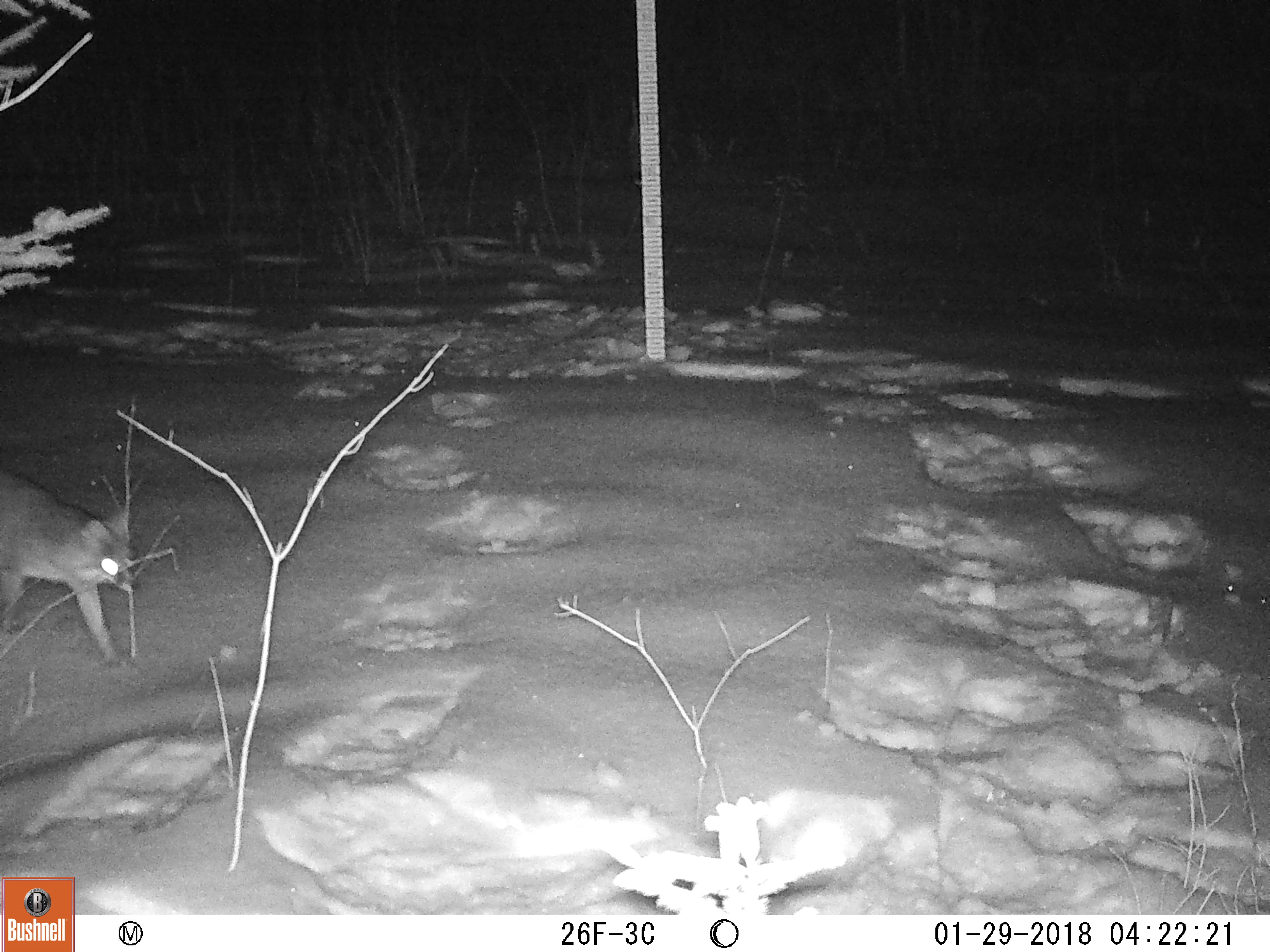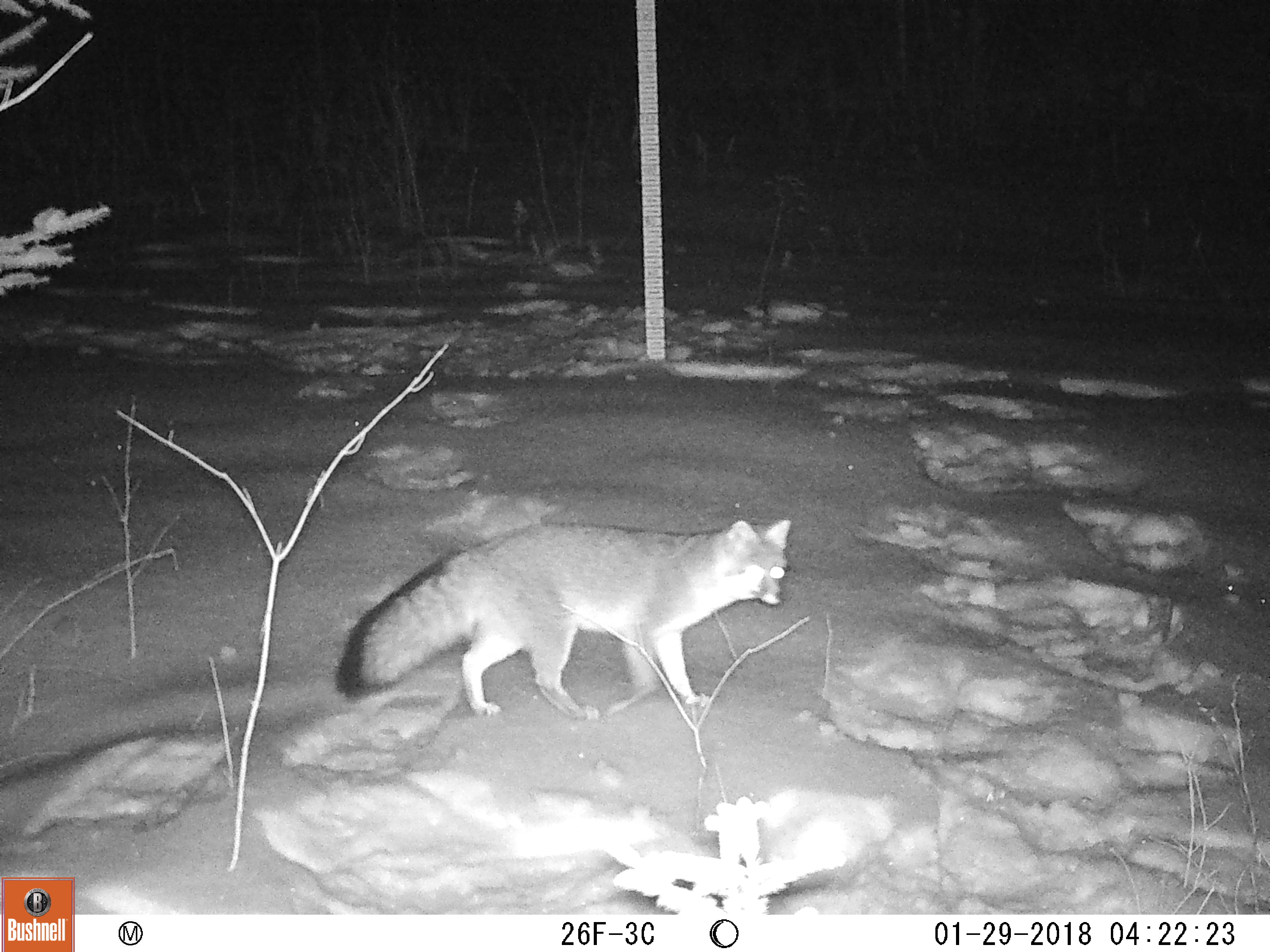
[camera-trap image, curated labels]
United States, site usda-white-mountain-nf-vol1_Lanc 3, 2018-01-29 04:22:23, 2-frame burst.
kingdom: Animalia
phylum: Chordata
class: Mammalia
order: Carnivora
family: Canidae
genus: Urocyon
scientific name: Urocyon cinereoargenteus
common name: gray fox